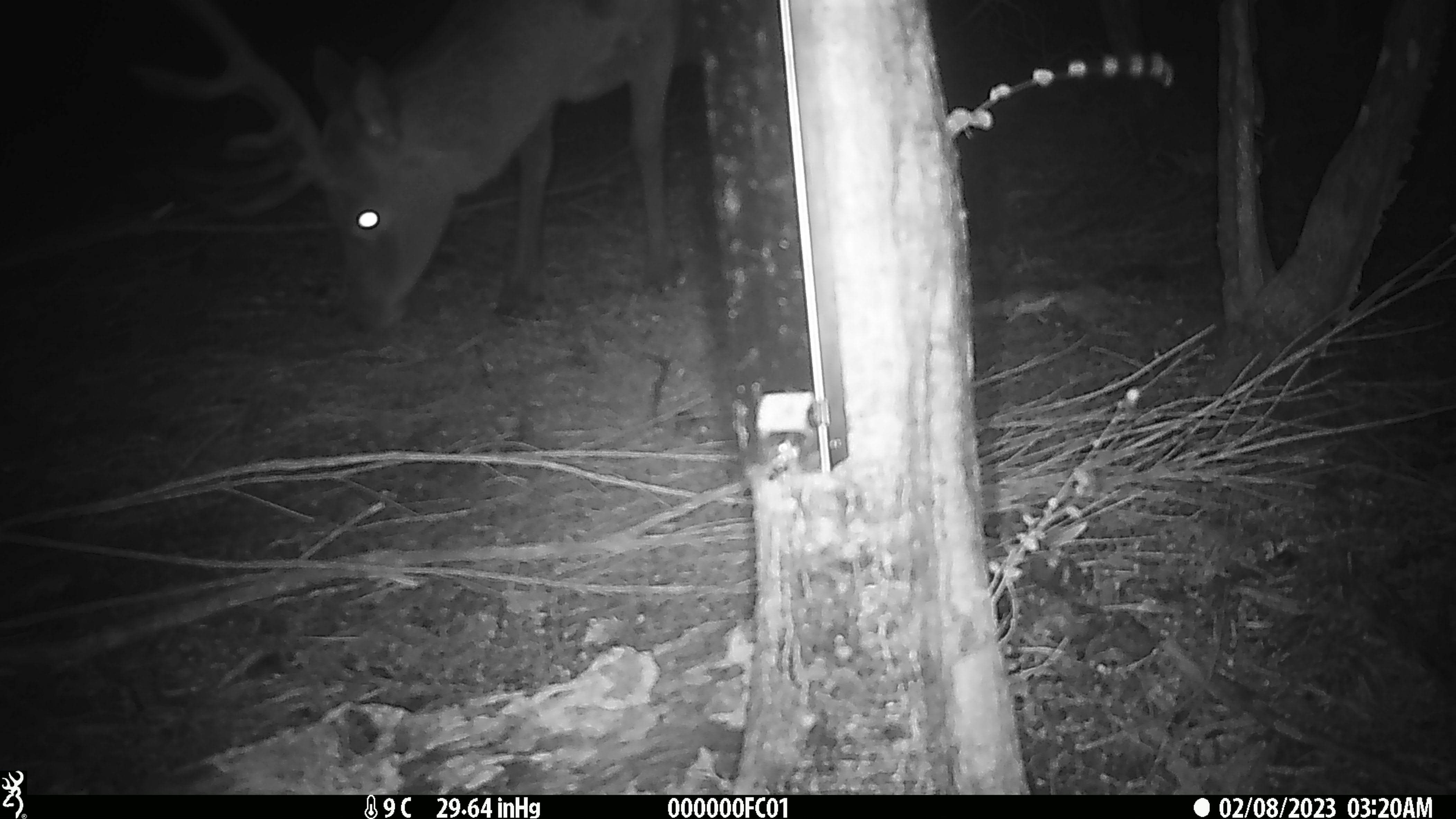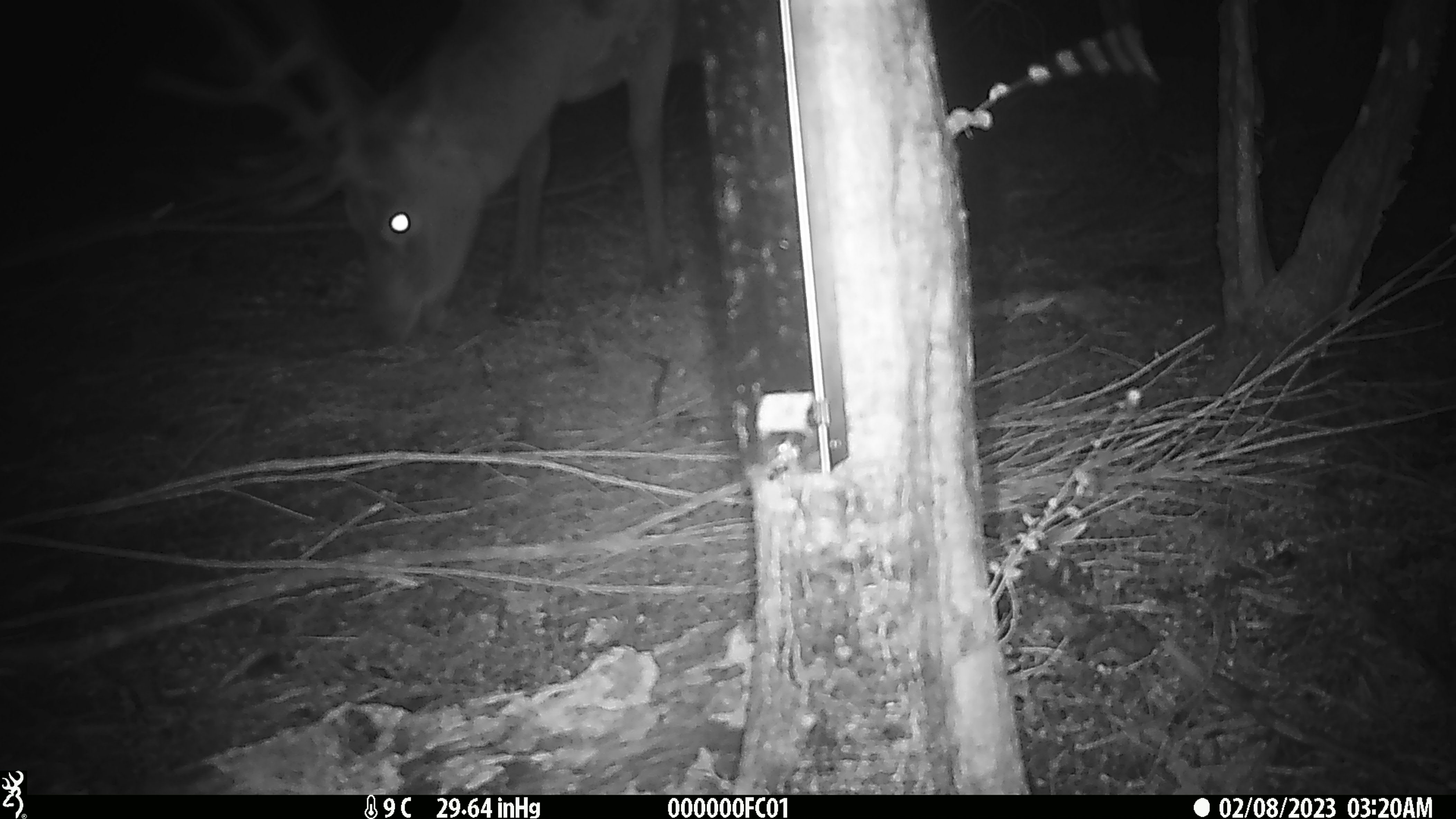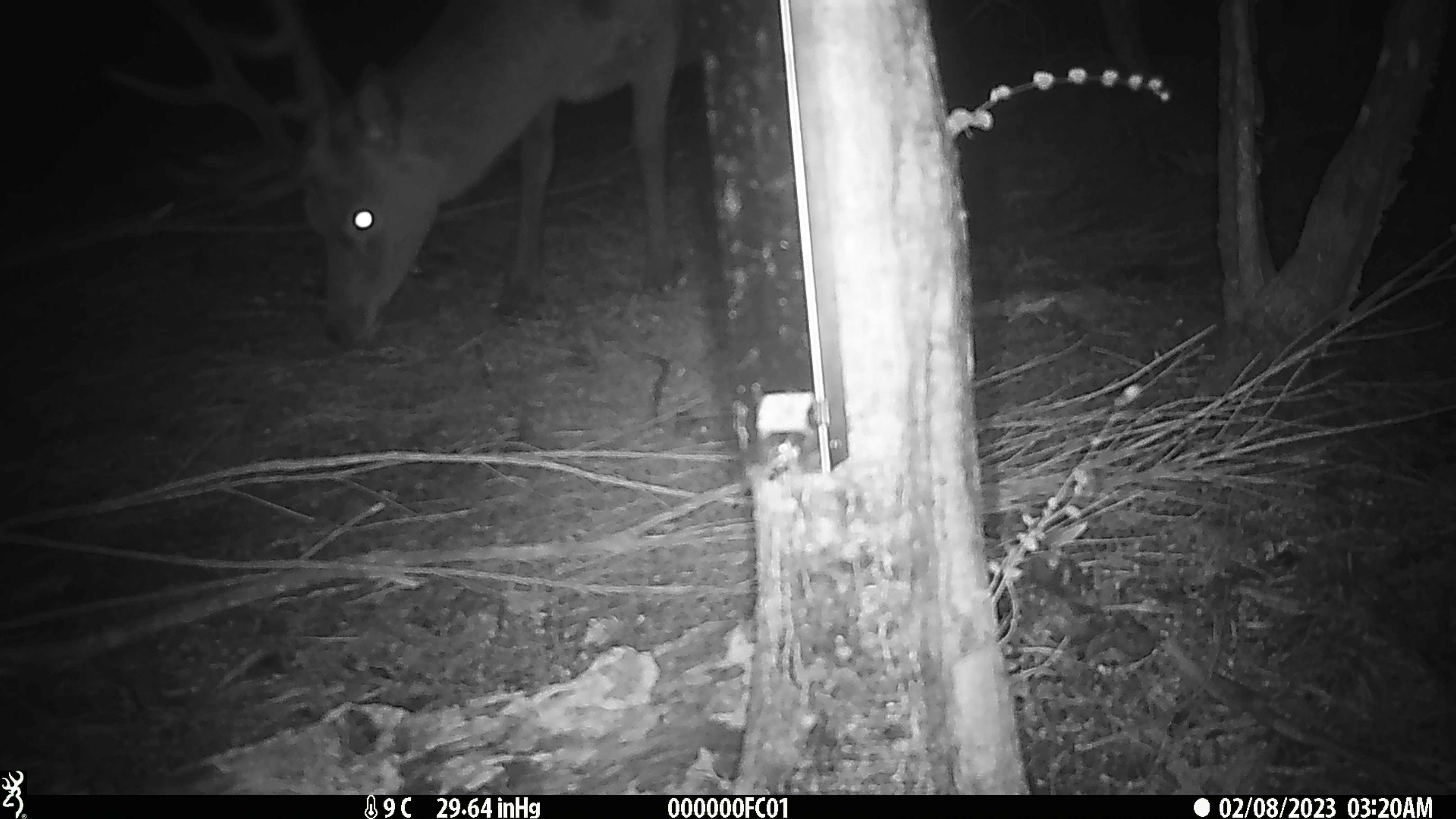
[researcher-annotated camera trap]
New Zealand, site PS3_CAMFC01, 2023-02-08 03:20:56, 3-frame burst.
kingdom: Animalia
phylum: Chordata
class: Mammalia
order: Artiodactyla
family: Cervidae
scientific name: Cervidae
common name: deer